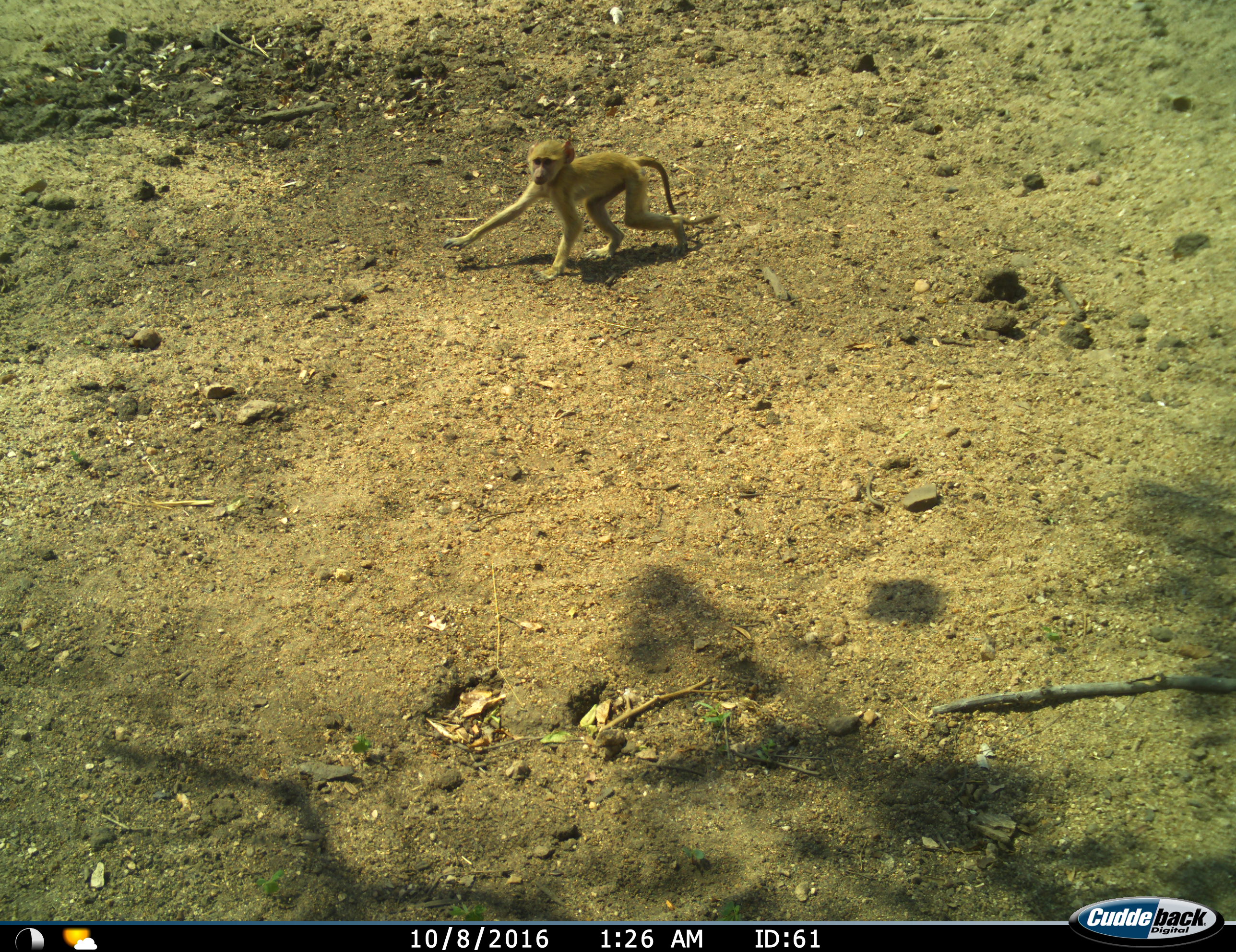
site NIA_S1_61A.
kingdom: Animalia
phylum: Chordata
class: Mammalia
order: Primates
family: Cercopithecidae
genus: Papio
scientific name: Papio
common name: baboon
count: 1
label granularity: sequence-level